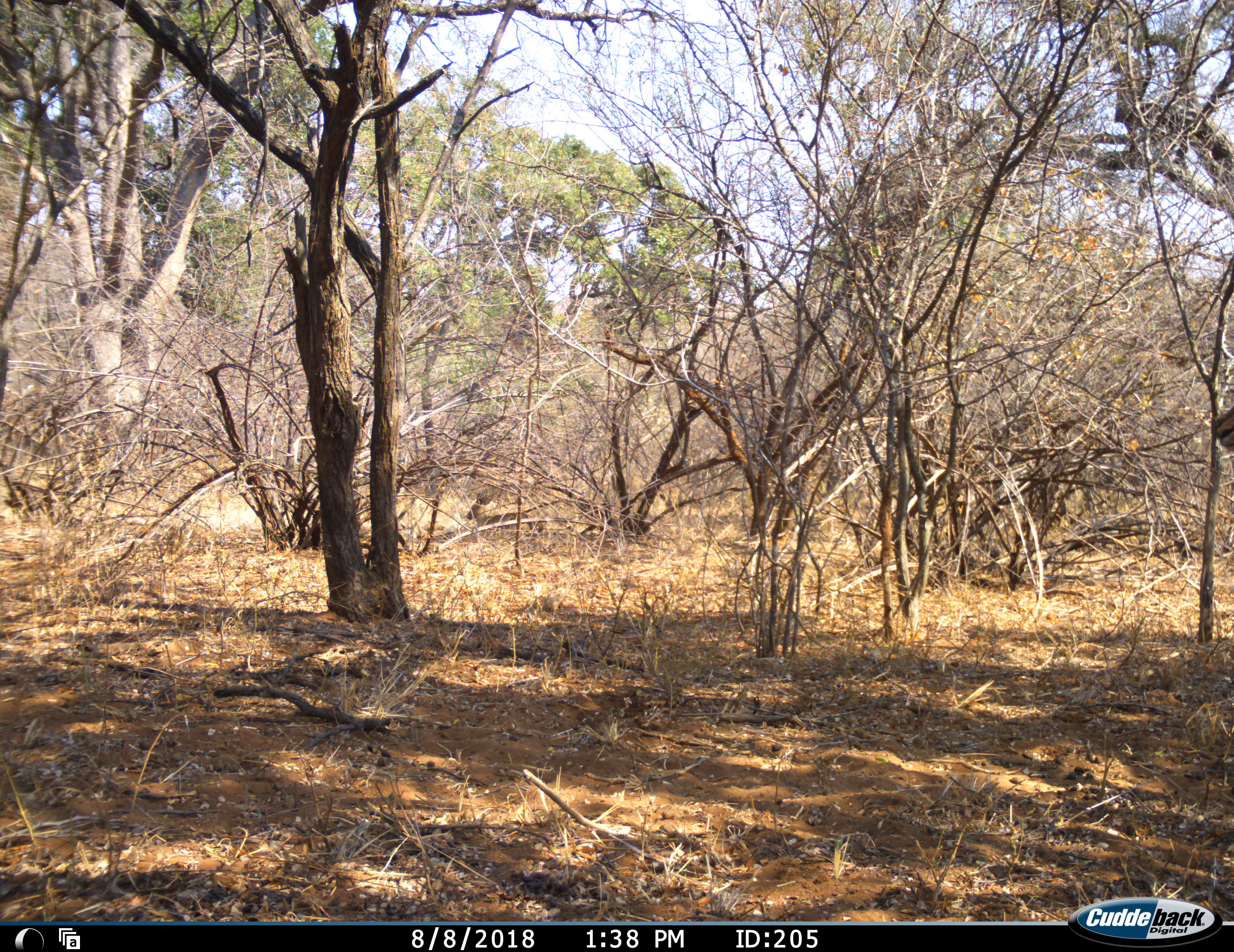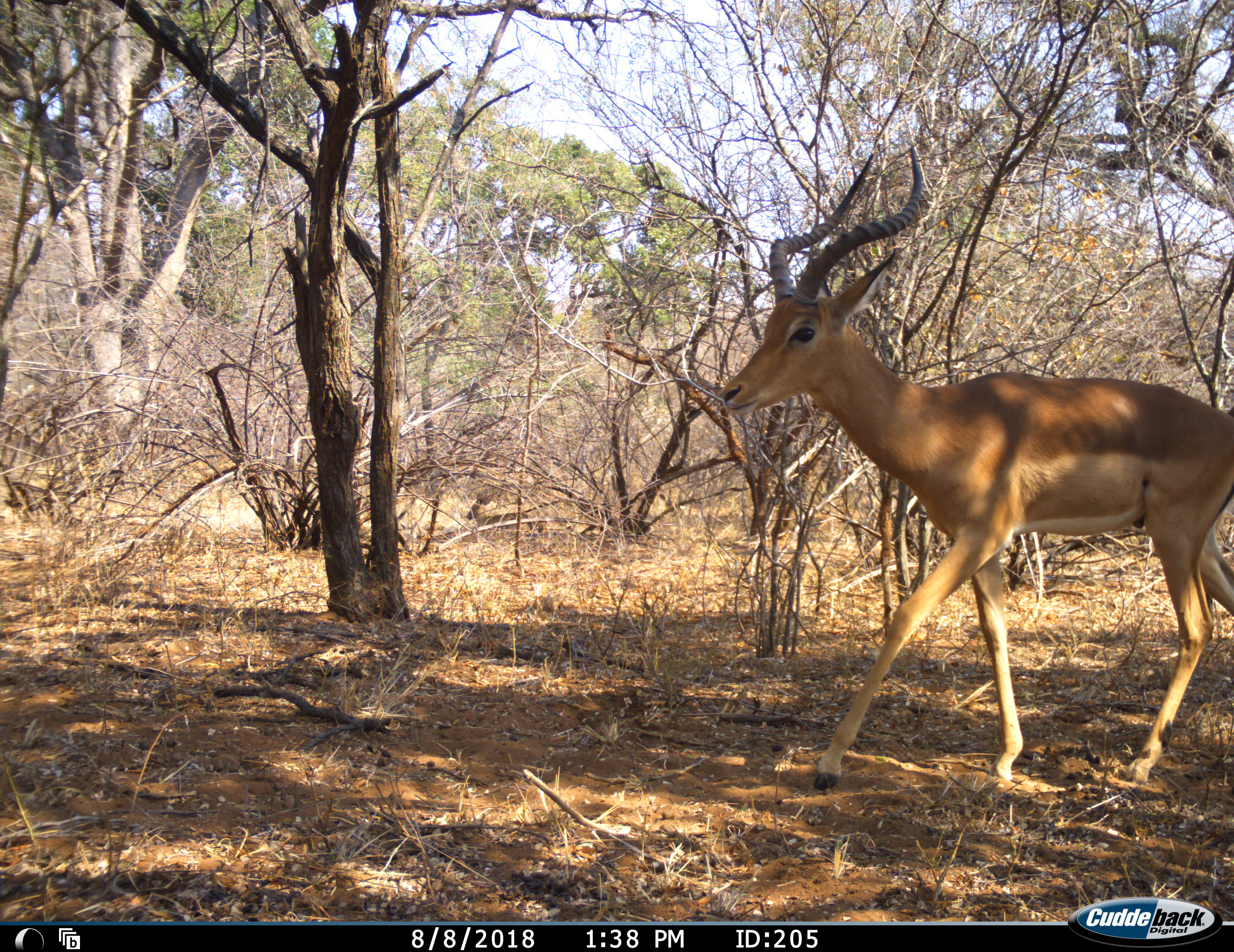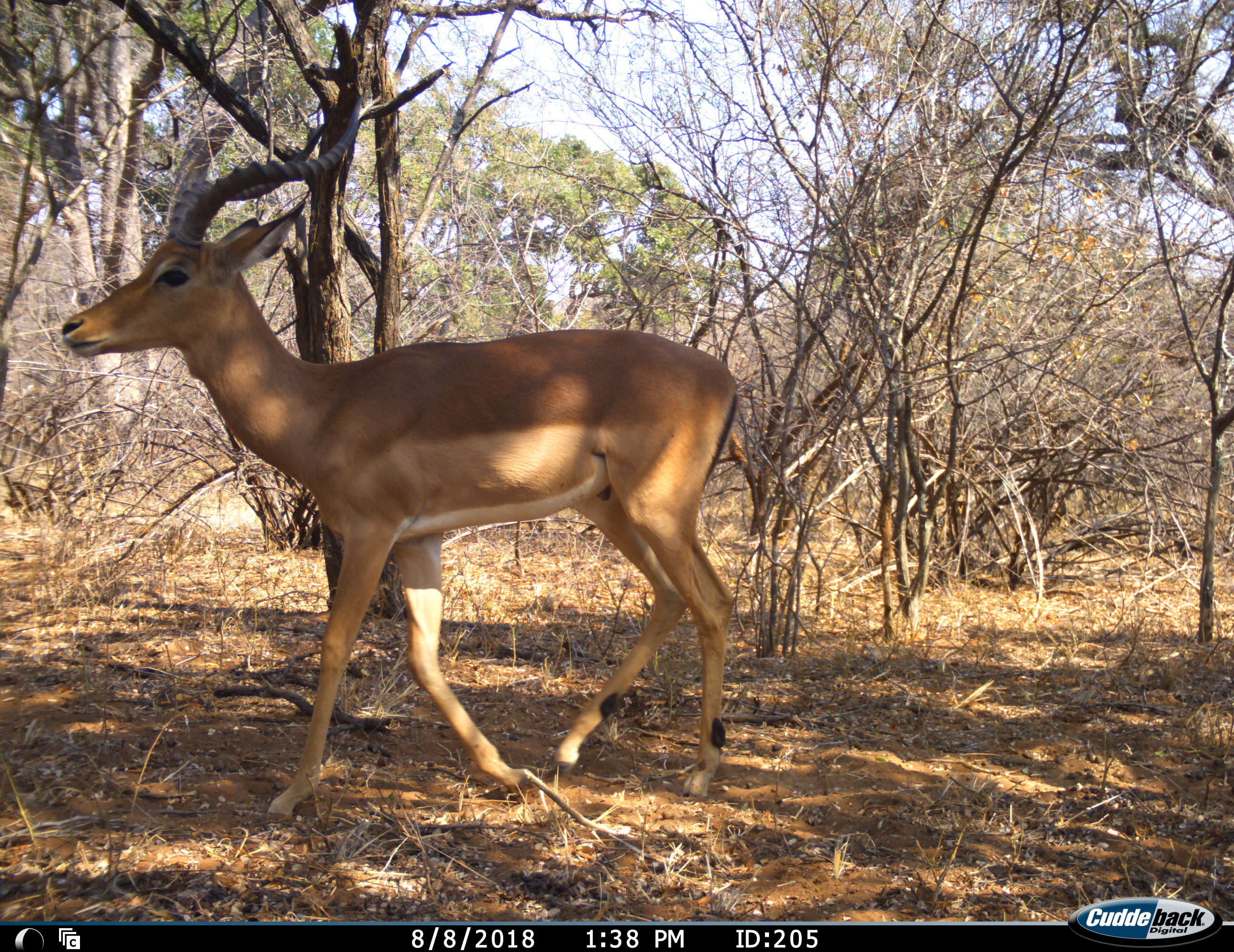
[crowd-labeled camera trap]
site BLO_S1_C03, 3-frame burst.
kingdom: Animalia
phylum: Chordata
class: Mammalia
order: Artiodactyla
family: Bovidae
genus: Aepyceros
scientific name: Aepyceros melampus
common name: impala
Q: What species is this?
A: Impala (Aepyceros melampus).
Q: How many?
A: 1.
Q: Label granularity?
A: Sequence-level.